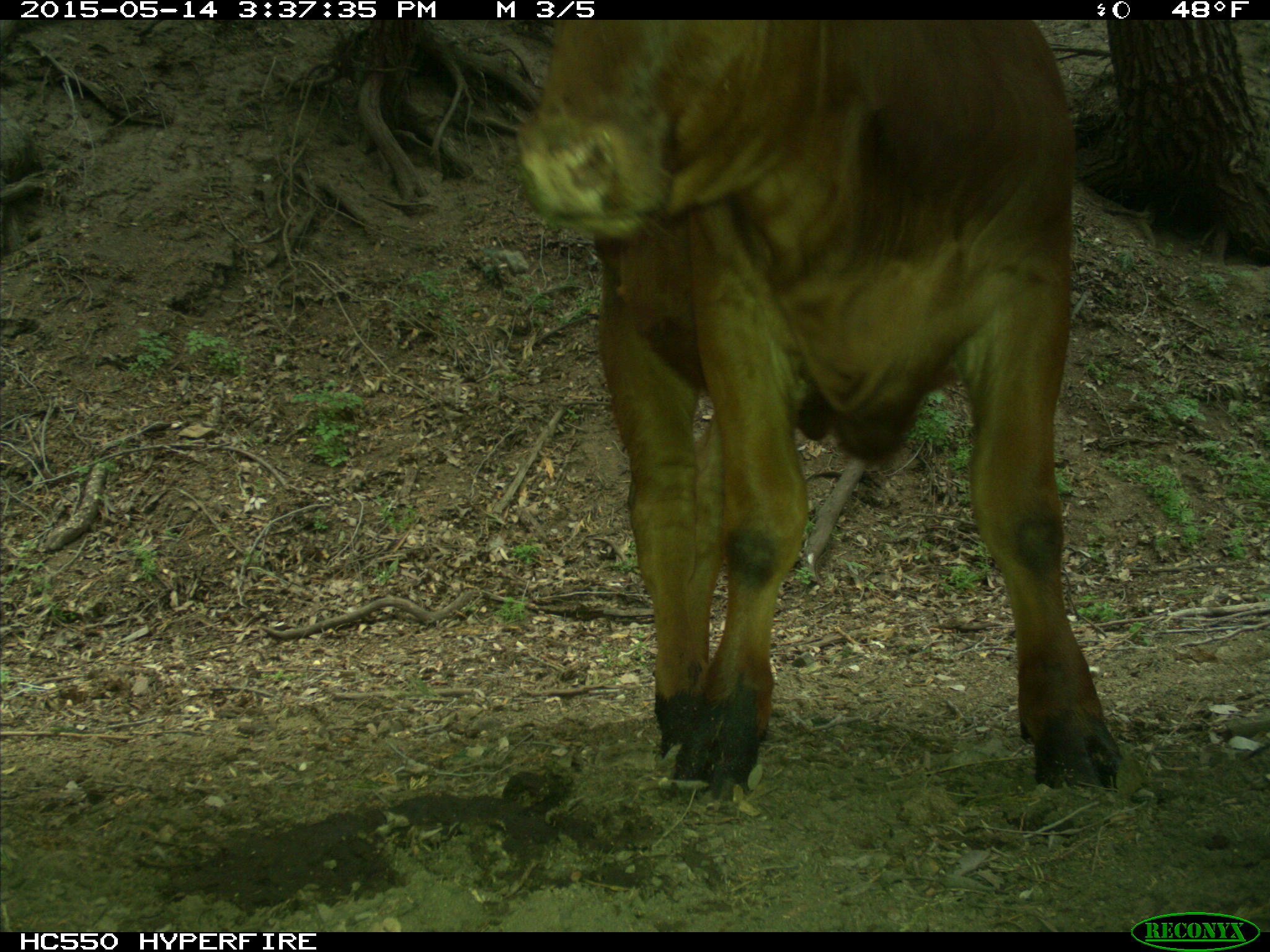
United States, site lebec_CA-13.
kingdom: Animalia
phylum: Chordata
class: Mammalia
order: Artiodactyla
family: Bovidae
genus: Bos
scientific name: Bos taurus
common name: domestic cow